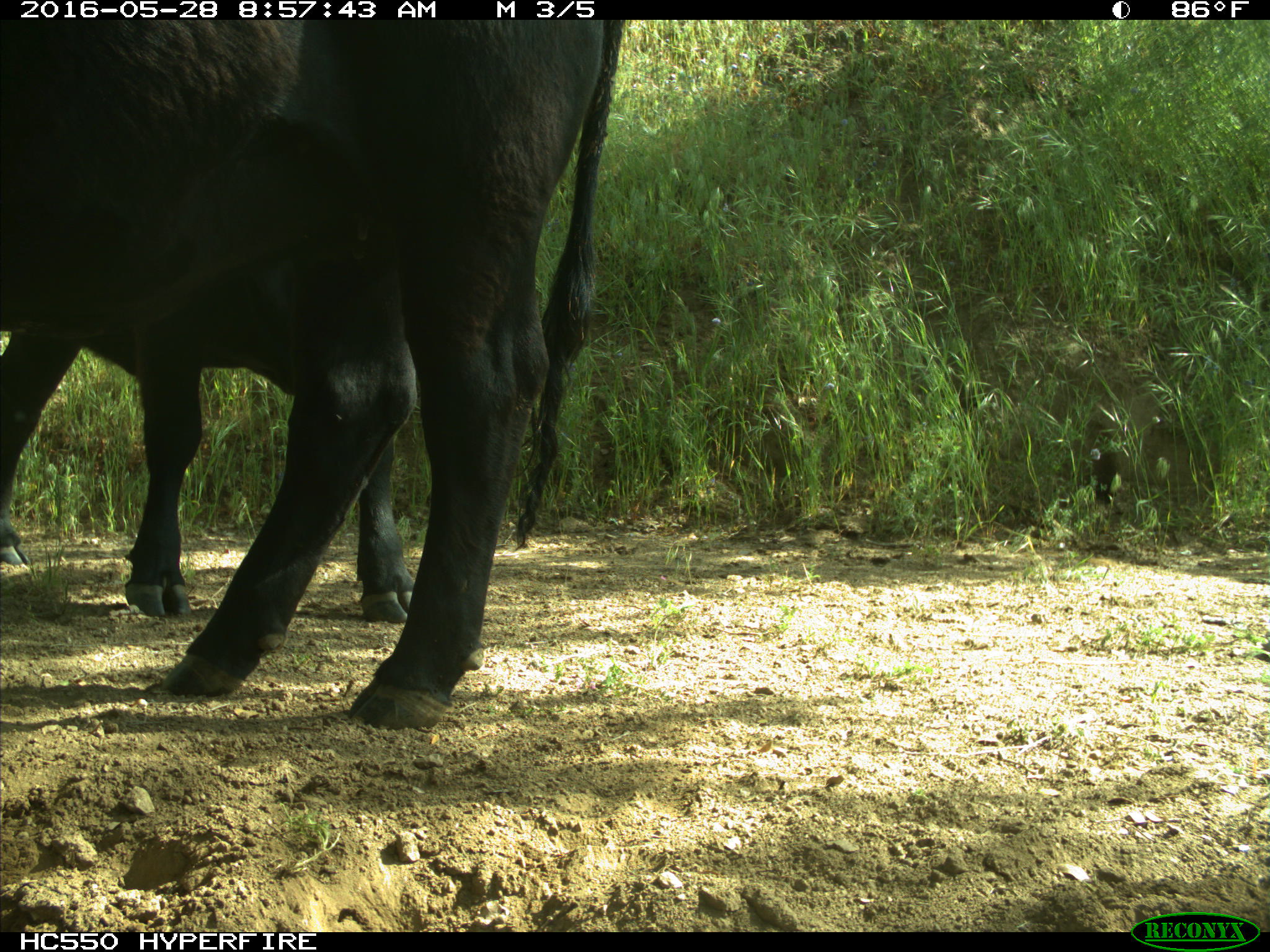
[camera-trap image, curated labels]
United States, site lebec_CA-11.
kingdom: Animalia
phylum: Chordata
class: Mammalia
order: Artiodactyla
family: Bovidae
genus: Bos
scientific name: Bos taurus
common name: domestic cow